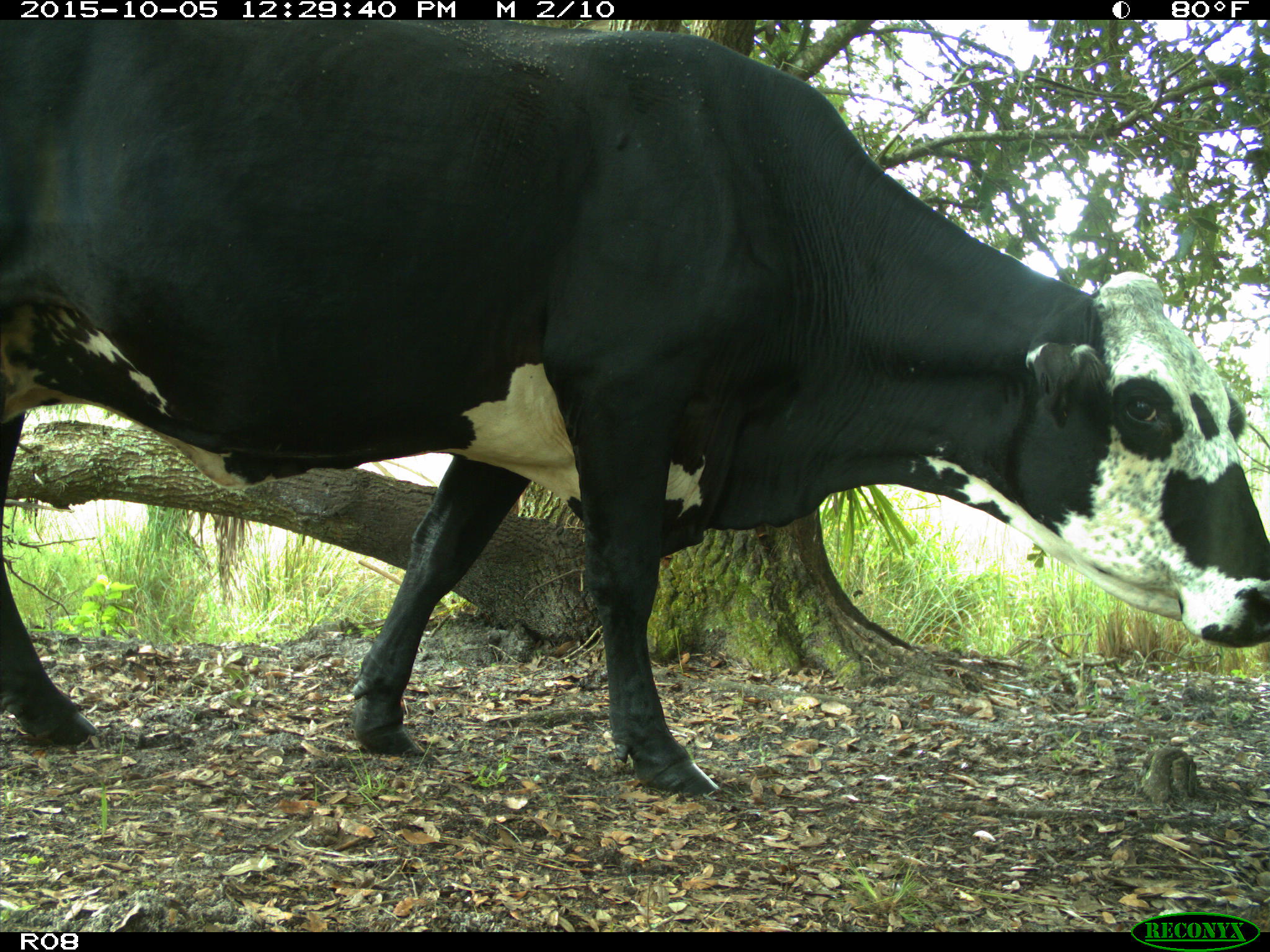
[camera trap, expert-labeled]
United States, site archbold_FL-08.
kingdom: Animalia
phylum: Chordata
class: Mammalia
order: Artiodactyla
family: Bovidae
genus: Bos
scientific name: Bos taurus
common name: domestic cow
Bos taurus (domestic cow).